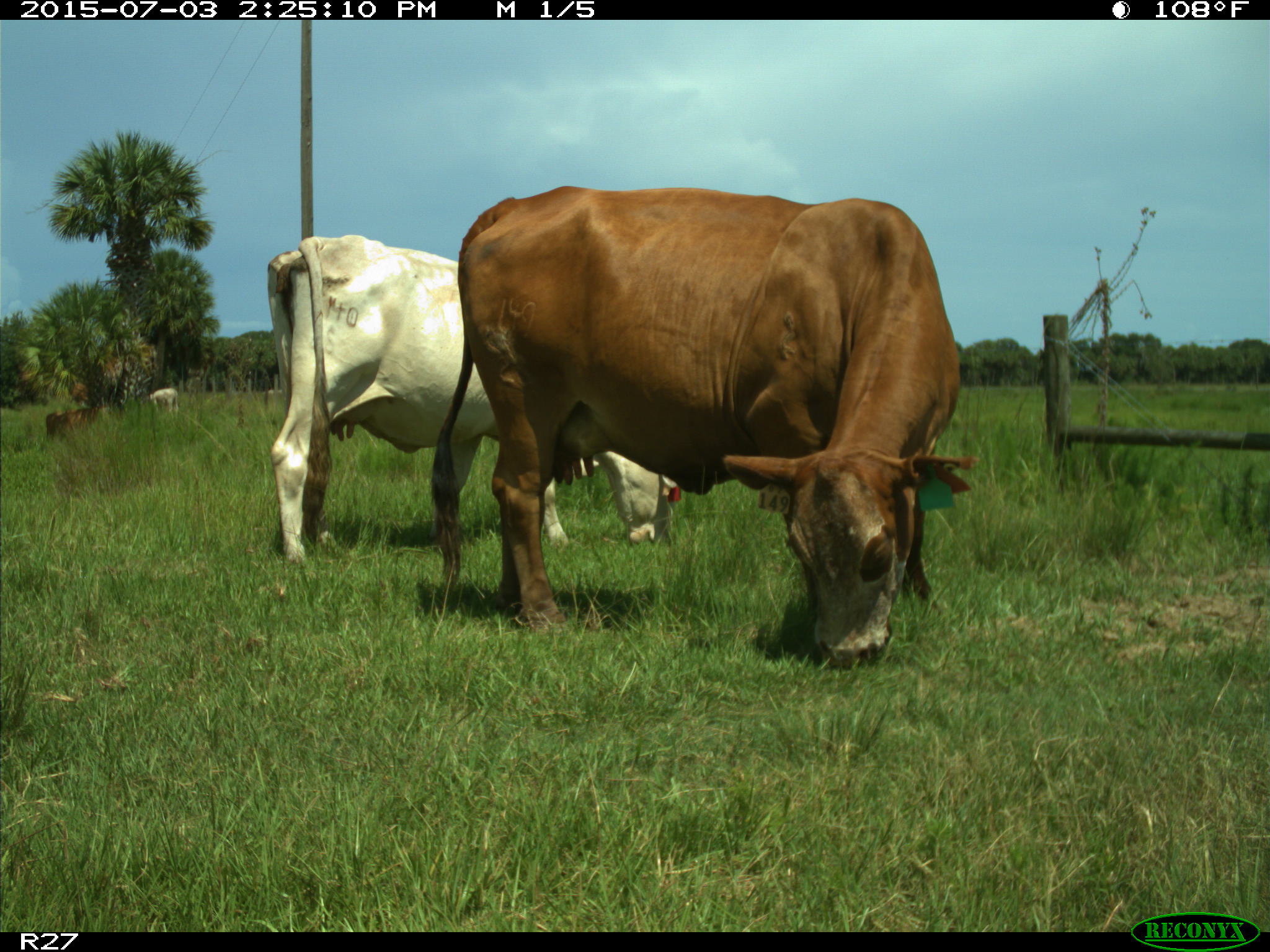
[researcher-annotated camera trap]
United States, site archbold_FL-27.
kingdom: Animalia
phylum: Chordata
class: Mammalia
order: Artiodactyla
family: Bovidae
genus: Bos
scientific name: Bos taurus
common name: domestic cow